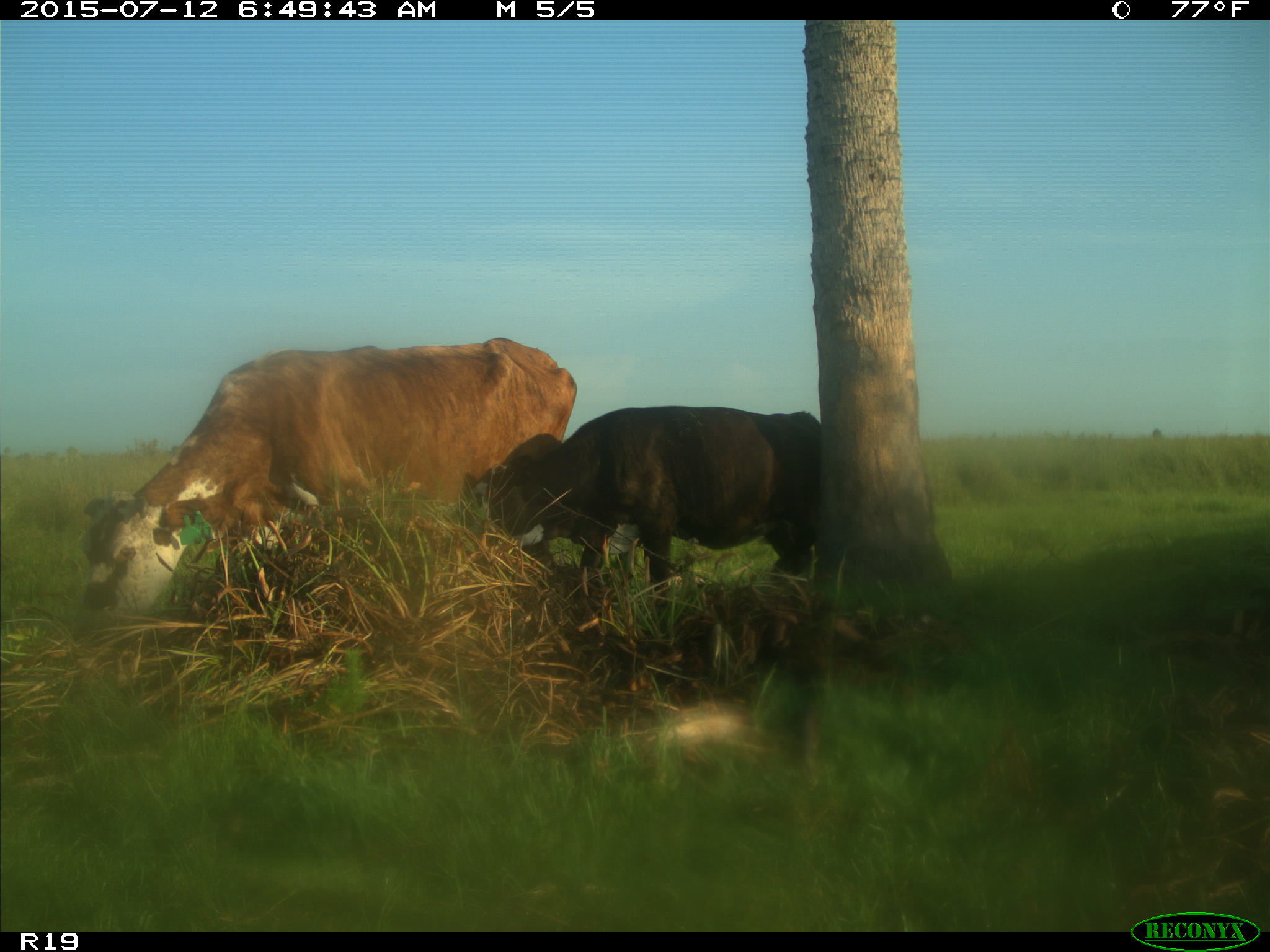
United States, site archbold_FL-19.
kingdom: Animalia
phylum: Chordata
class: Mammalia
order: Artiodactyla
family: Bovidae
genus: Bos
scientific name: Bos taurus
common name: domestic cow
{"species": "Bos taurus (domestic cow)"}